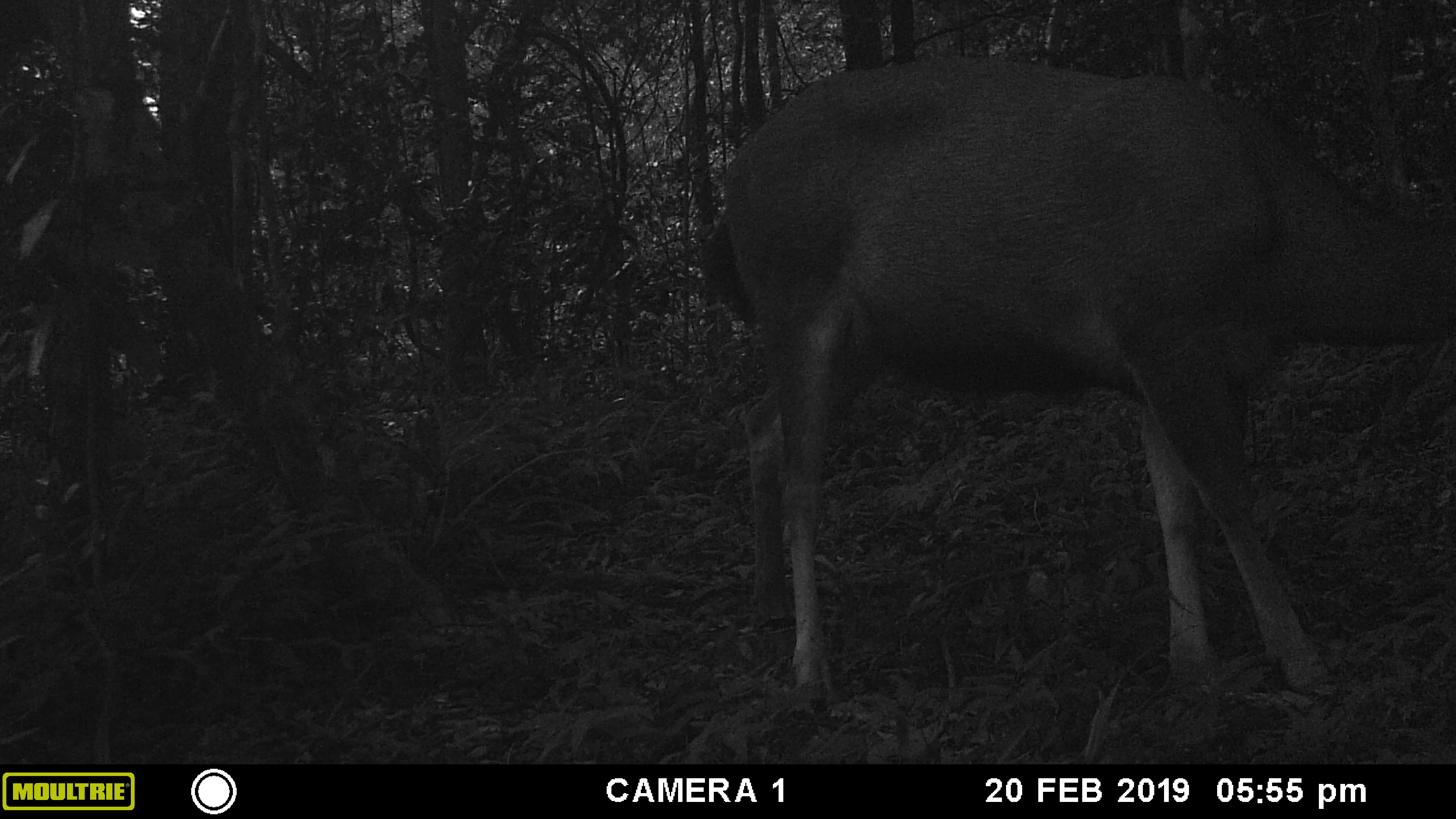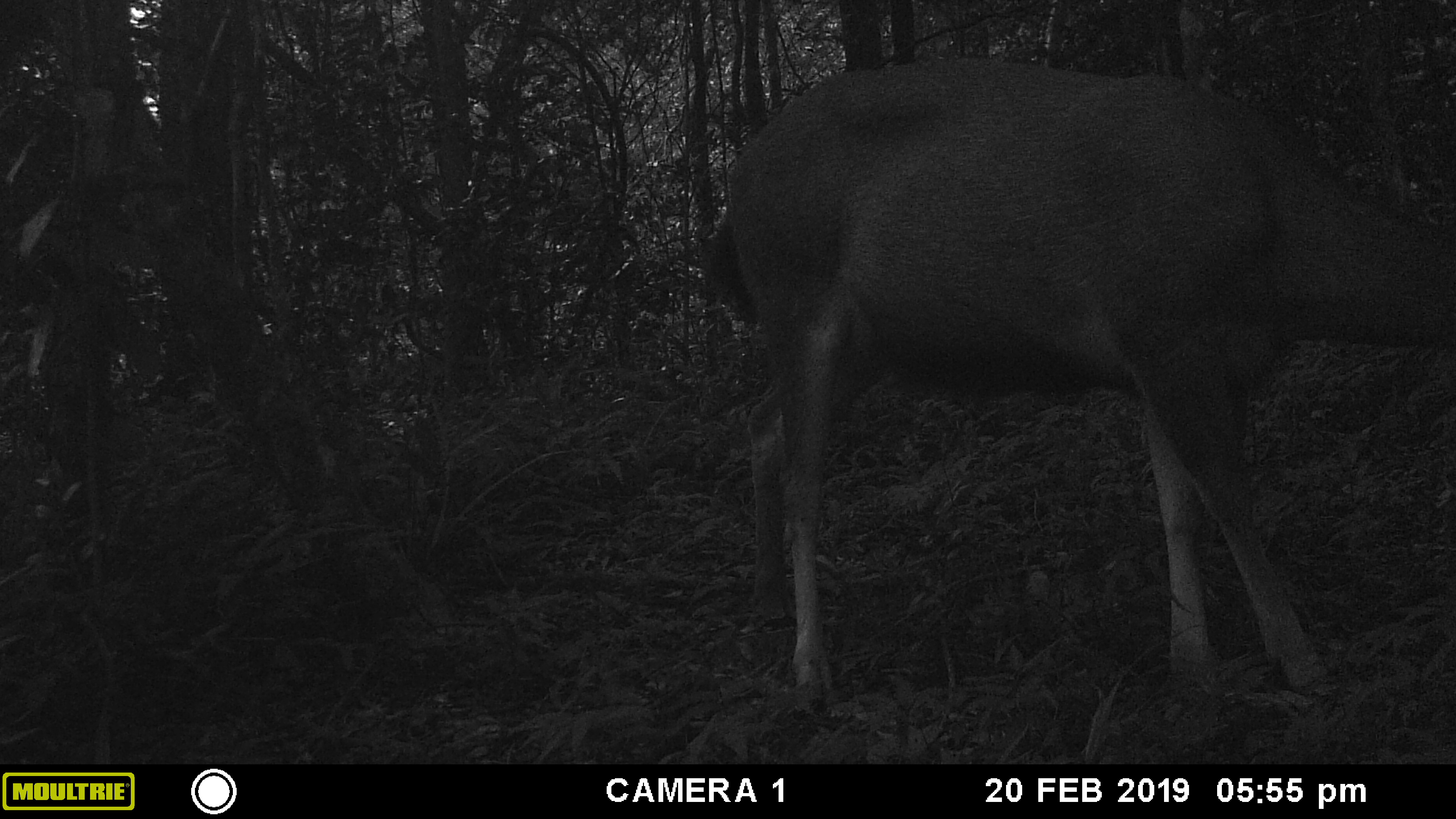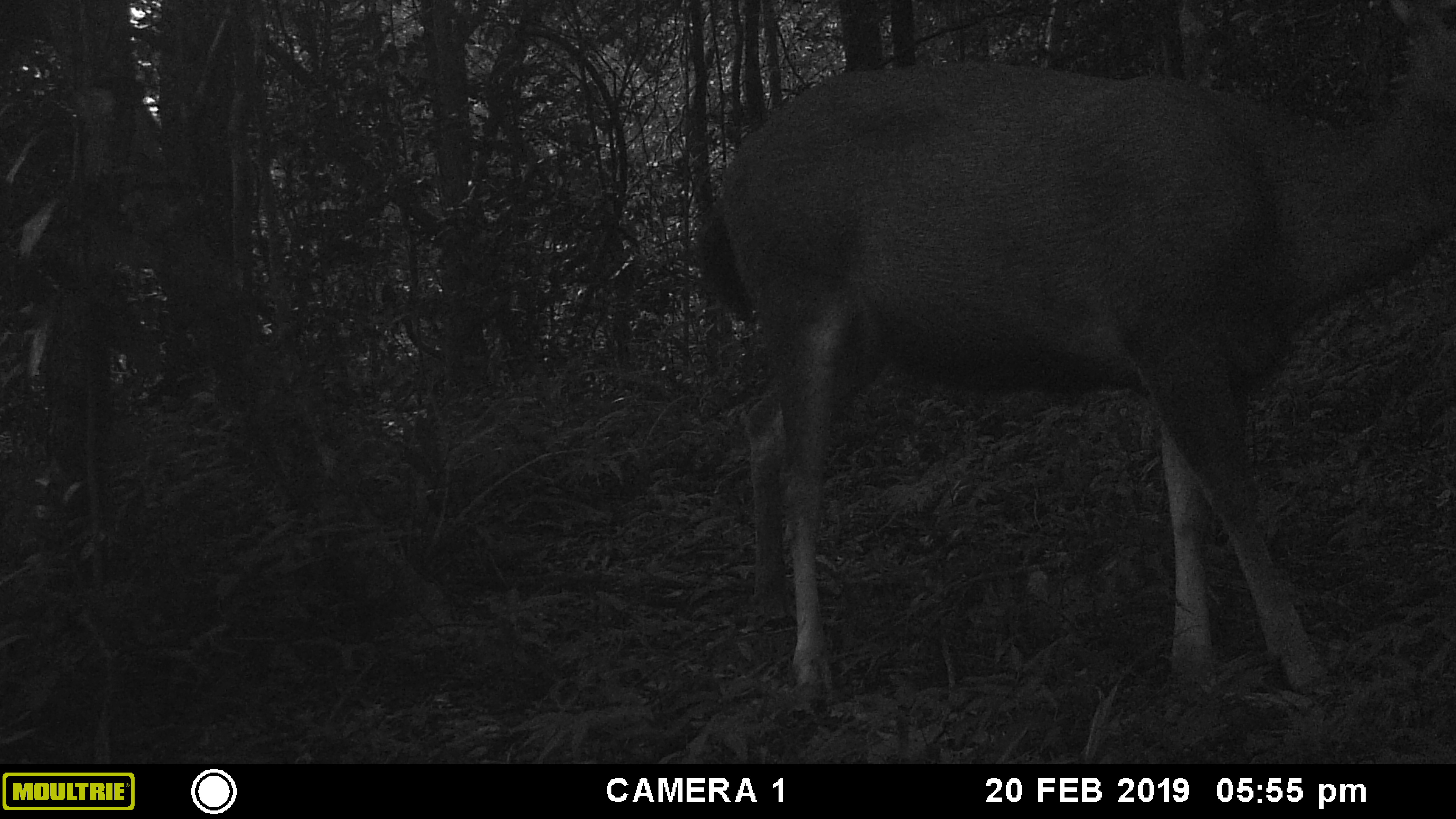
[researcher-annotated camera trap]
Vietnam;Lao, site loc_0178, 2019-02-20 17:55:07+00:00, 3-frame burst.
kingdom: Animalia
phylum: Chordata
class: Mammalia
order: Artiodactyla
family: Cervidae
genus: Rusa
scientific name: Rusa unicolor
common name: sambar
Sambar (Rusa unicolor). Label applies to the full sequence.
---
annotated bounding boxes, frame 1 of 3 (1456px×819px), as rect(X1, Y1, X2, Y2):
sambar: rect(699, 56, 1453, 696)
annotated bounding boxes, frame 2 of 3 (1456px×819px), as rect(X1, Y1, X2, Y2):
sambar: rect(701, 55, 1456, 700)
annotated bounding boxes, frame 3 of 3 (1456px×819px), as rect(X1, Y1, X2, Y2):
sambar: rect(693, 0, 1456, 698)